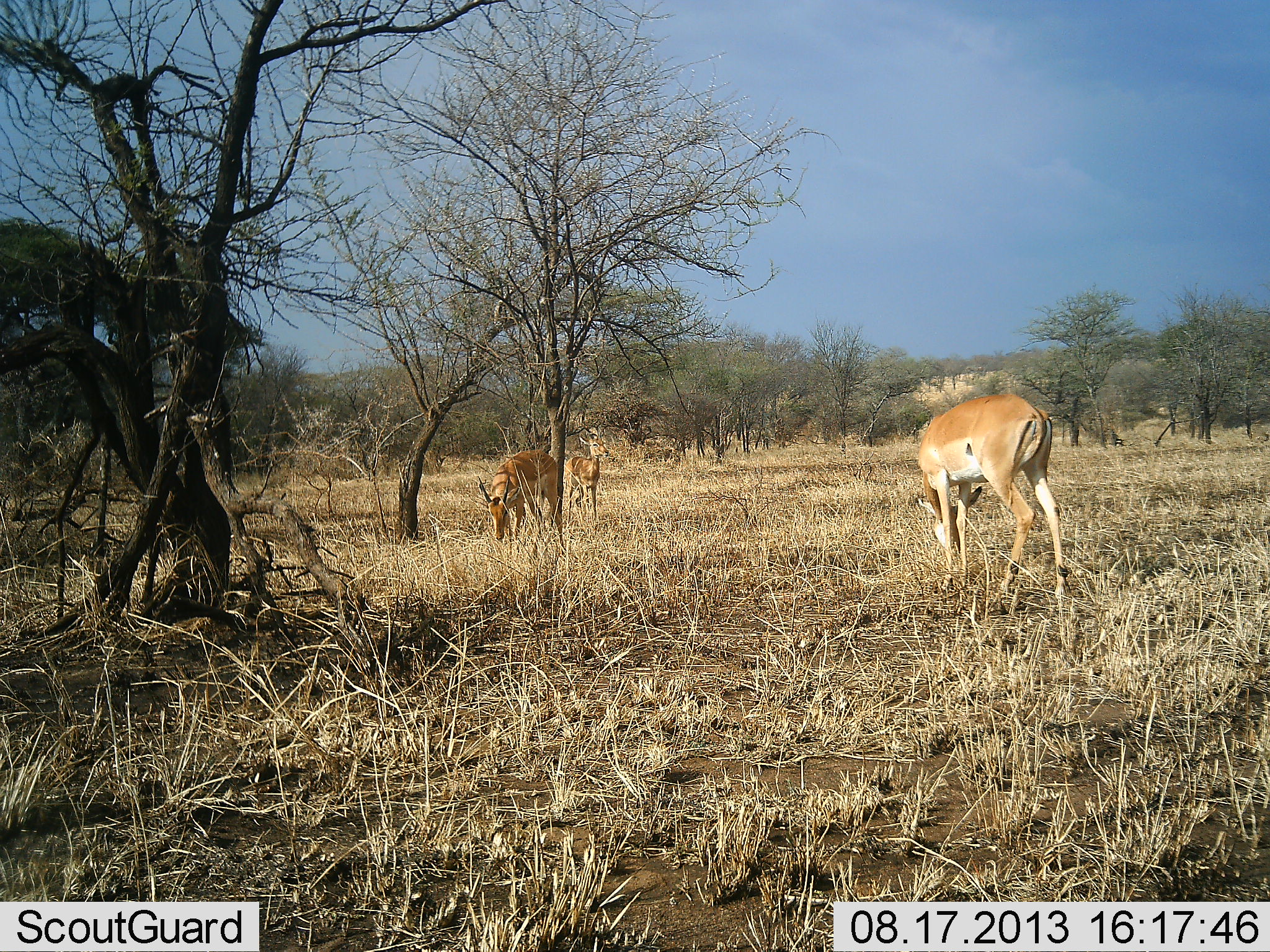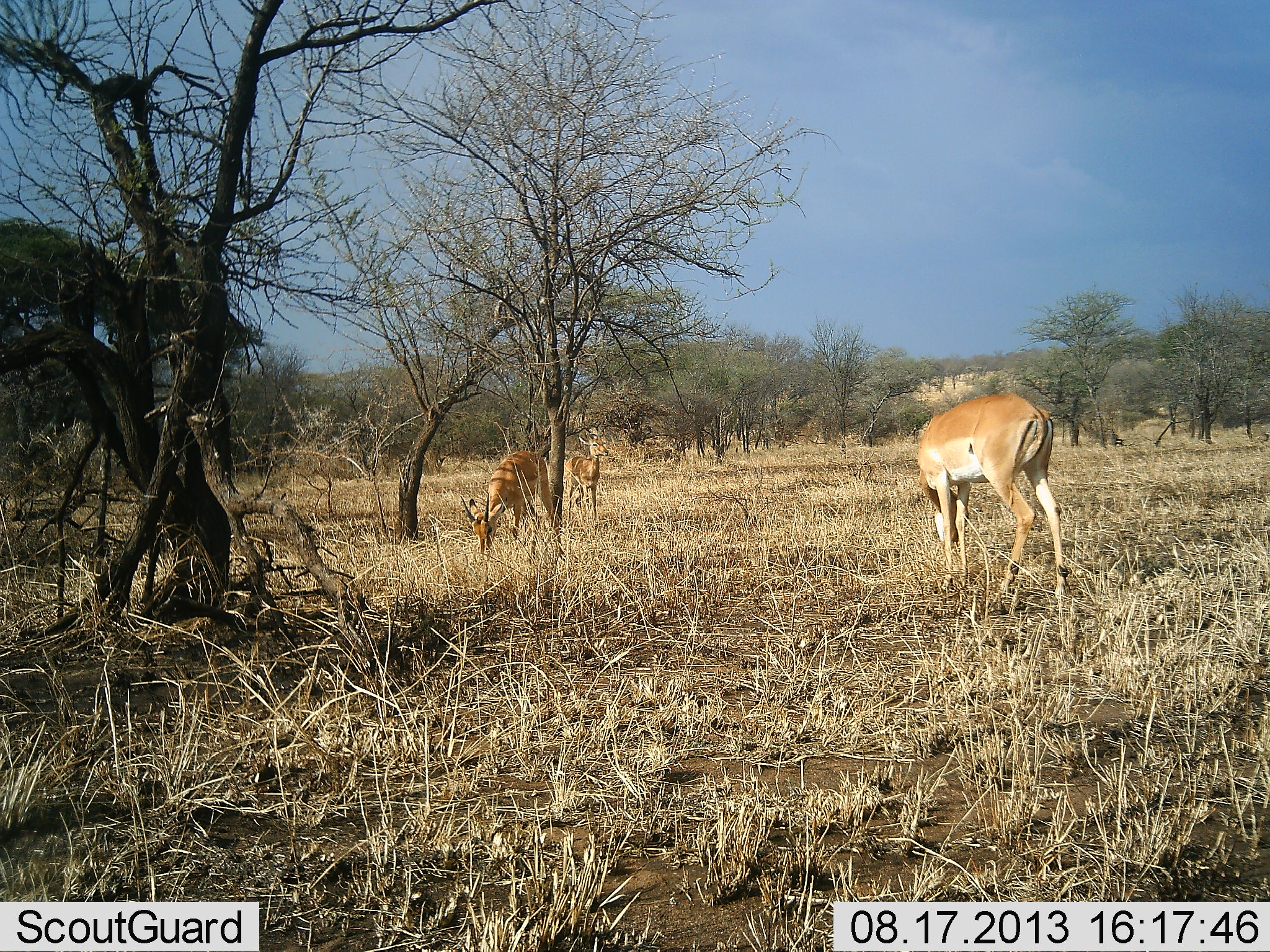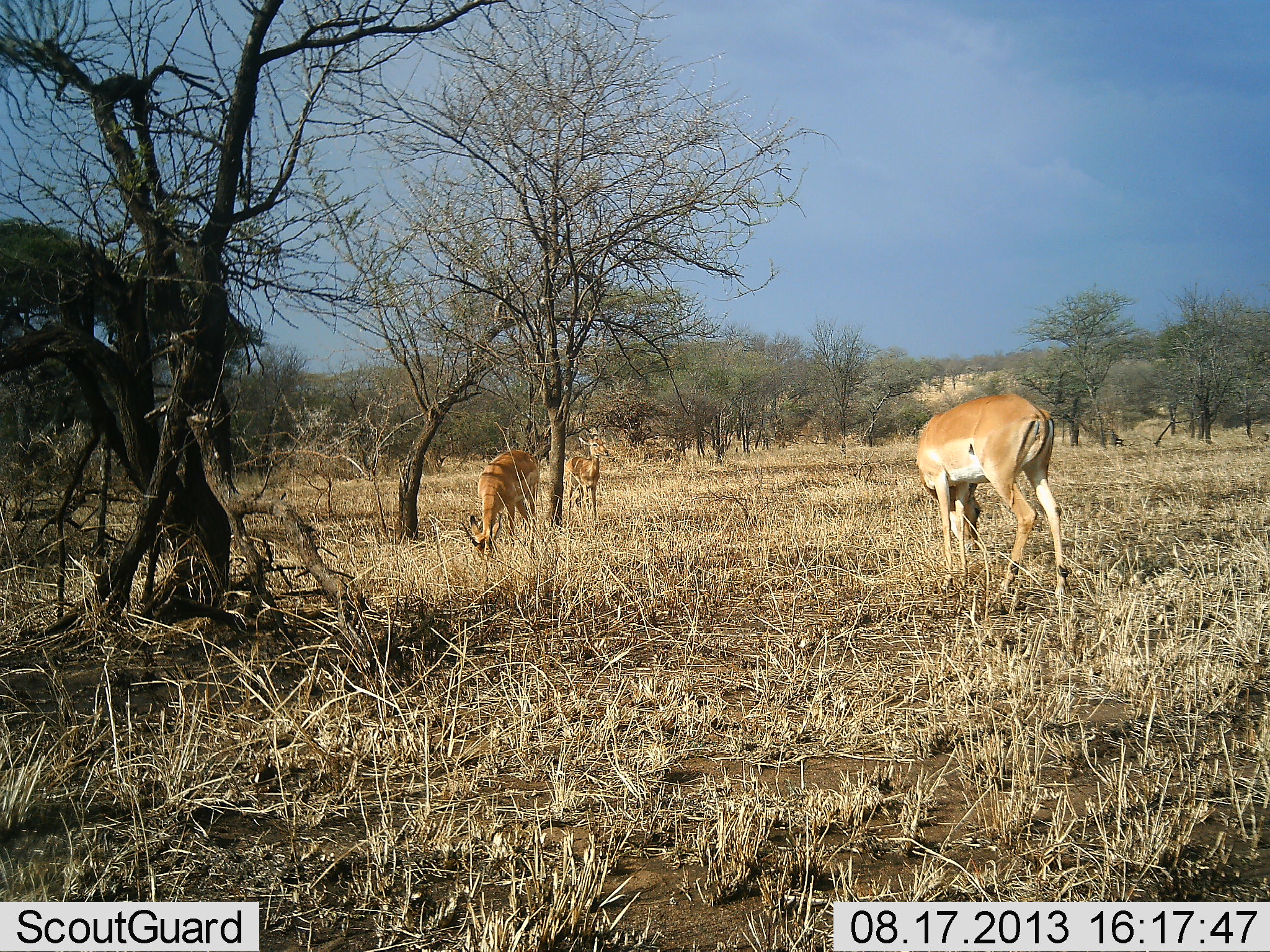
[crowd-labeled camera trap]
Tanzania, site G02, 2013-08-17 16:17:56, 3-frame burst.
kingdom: Animalia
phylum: Chordata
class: Mammalia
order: Artiodactyla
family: Bovidae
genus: Aepyceros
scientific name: Aepyceros melampus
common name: impala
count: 3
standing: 60%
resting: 0%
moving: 0%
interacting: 0%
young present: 0%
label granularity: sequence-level